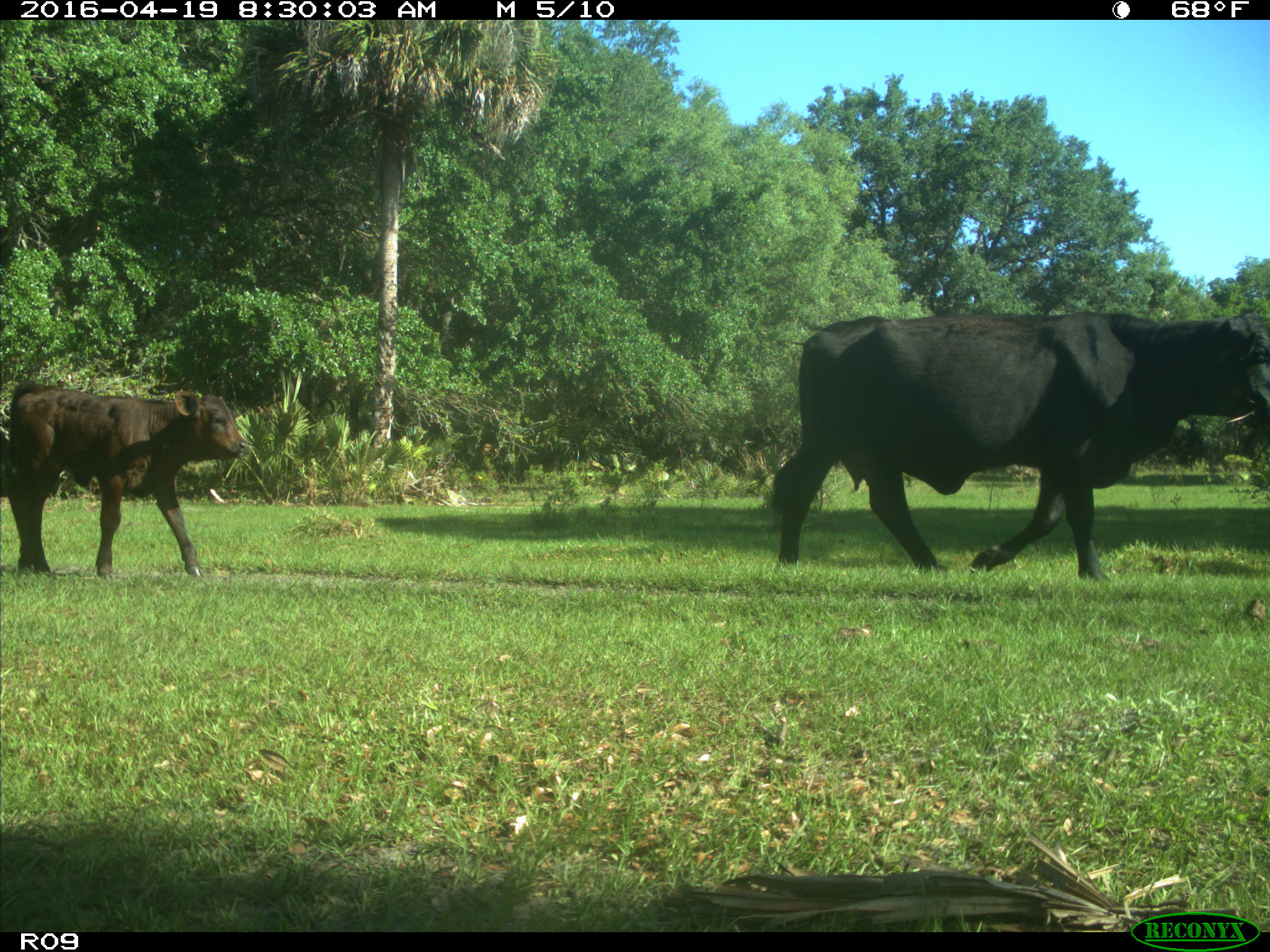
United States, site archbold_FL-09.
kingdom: Animalia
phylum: Chordata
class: Mammalia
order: Artiodactyla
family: Bovidae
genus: Bos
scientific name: Bos taurus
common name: domestic cow